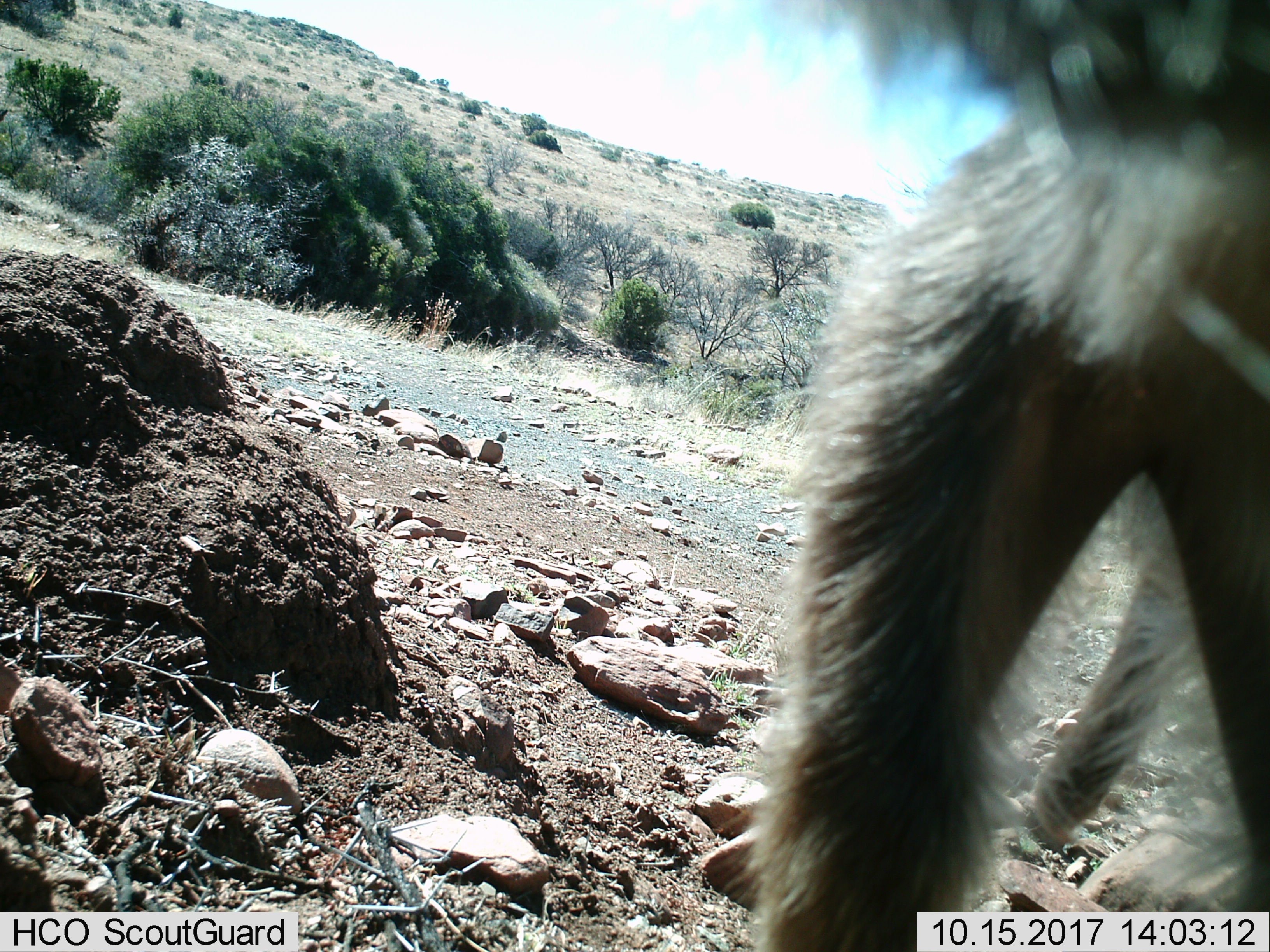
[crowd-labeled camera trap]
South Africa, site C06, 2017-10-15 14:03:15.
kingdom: Animalia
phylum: Chordata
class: Mammalia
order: Primates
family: Cercopithecidae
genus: Chlorocebus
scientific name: Chlorocebus pygerythrus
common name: vervet monkey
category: monkeyvervet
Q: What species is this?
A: Monkeyvervet (vervet monkey) (Chlorocebus pygerythrus).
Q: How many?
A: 1.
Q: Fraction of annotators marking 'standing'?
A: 29%.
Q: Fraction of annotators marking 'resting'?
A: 0%.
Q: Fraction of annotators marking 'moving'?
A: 57%.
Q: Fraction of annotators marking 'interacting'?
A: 14%.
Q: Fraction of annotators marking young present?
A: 0%.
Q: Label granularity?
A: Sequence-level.